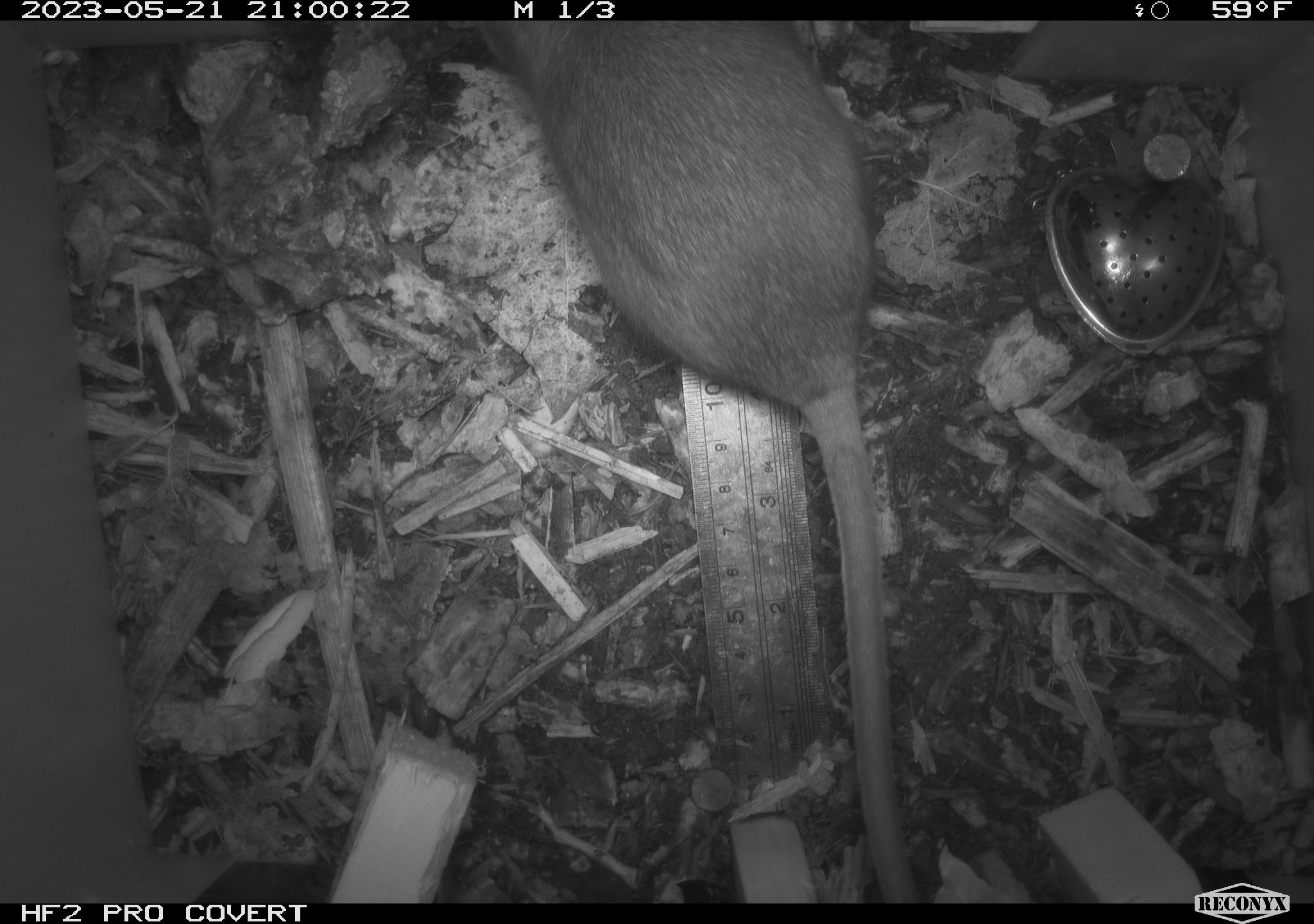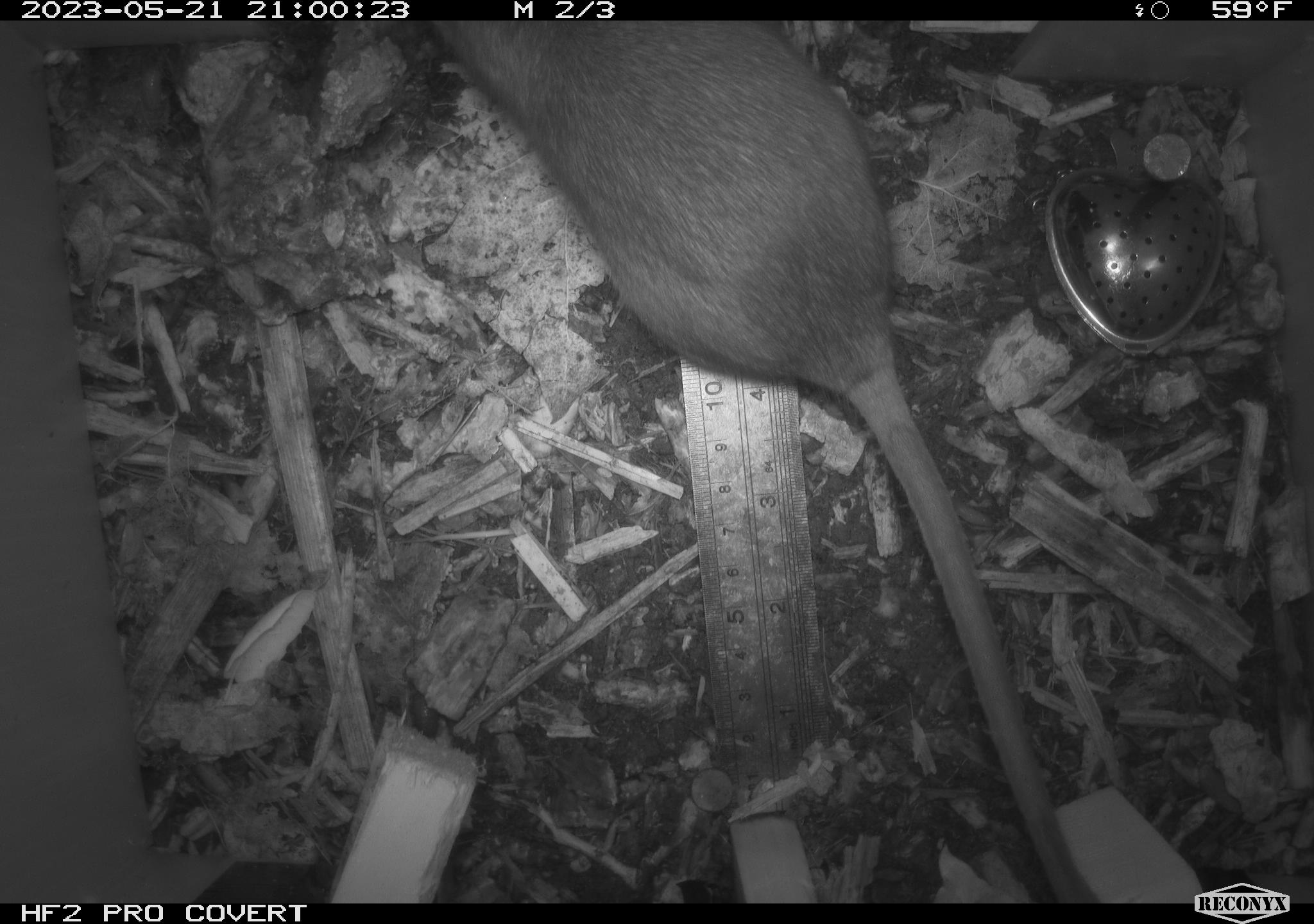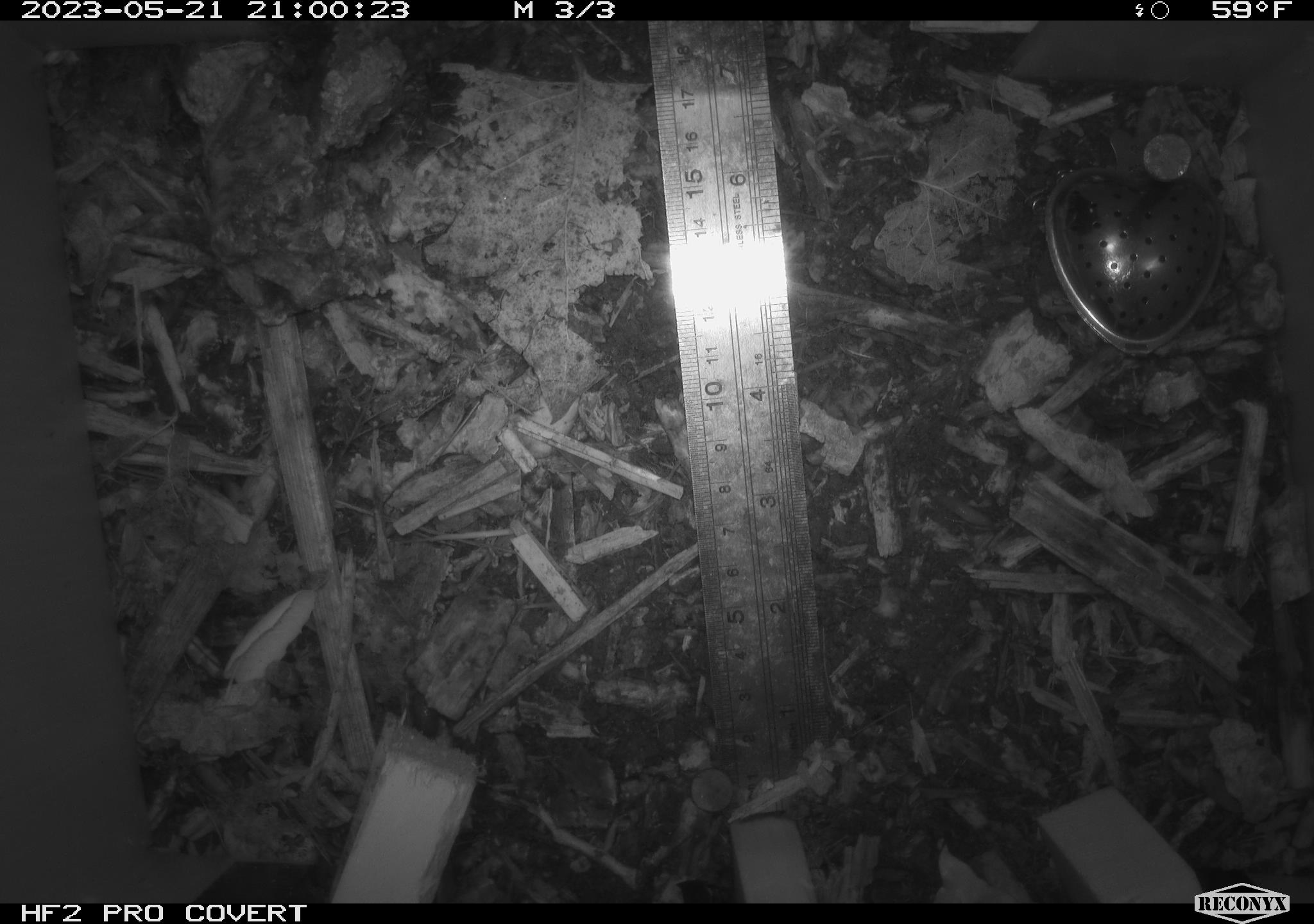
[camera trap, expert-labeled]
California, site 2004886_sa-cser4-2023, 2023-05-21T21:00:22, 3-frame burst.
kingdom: Animalia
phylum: Chordata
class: Mammalia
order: Rodentia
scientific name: Rodentia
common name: woodrat or rat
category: woodrat or rat species